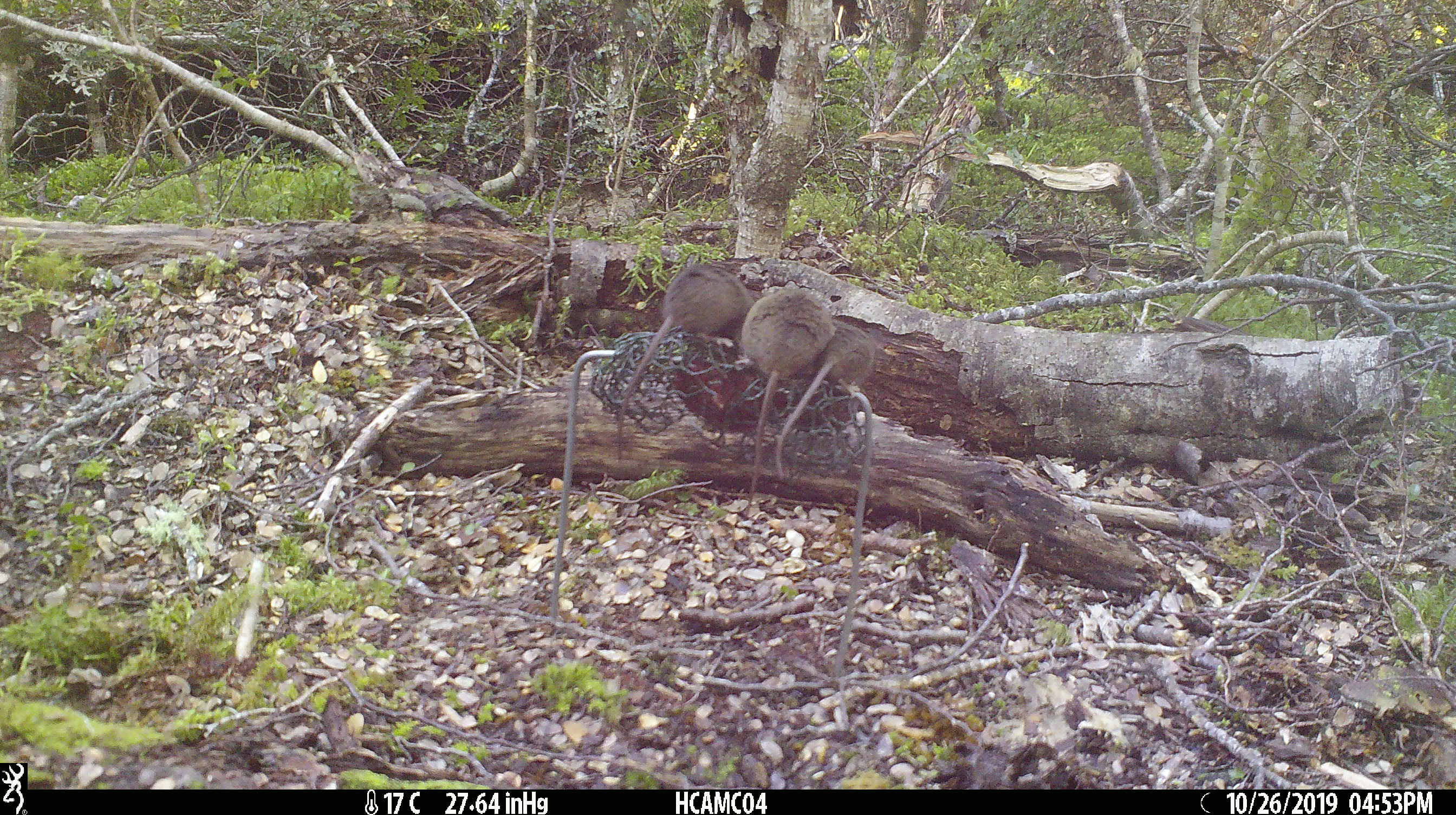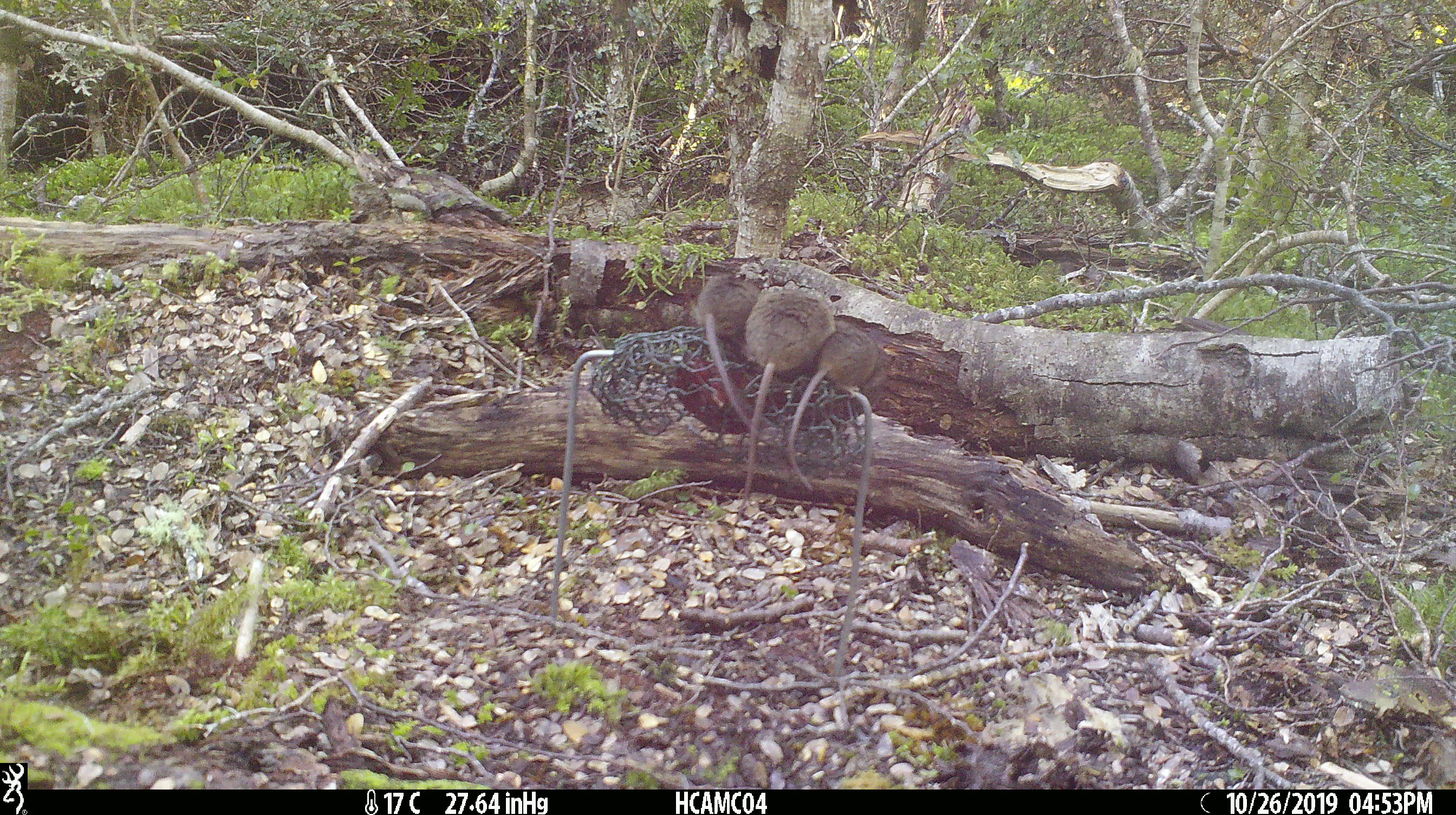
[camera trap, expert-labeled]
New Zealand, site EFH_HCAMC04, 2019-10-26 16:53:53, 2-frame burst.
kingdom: Animalia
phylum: Chordata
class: Mammalia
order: Rodentia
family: Muridae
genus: Mus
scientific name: Mus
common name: mouse